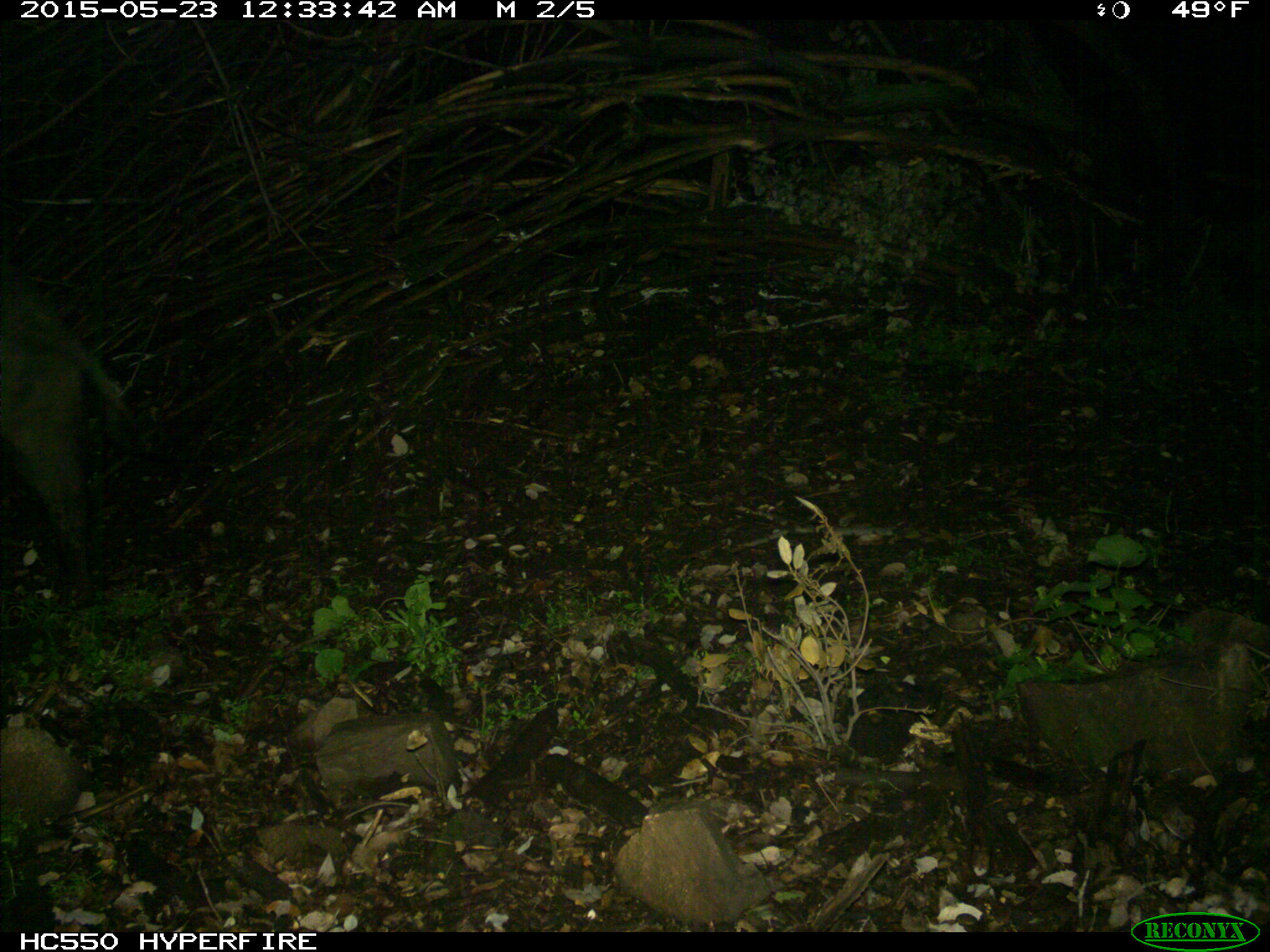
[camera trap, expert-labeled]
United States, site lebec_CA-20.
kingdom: Animalia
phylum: Chordata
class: Mammalia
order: Artiodactyla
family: Suidae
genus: Sus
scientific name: Sus scrofa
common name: wild boar